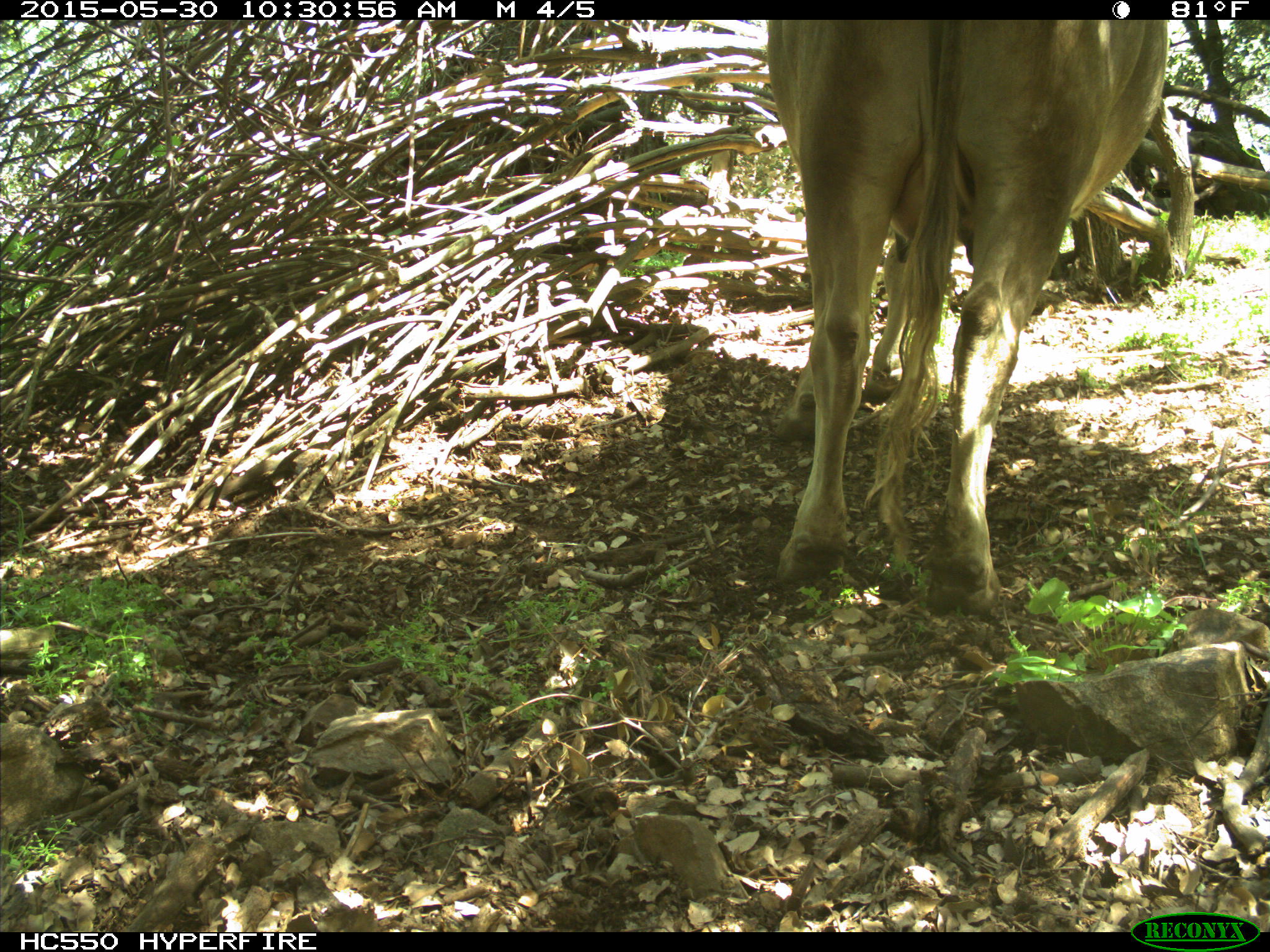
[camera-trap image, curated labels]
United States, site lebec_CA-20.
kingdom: Animalia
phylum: Chordata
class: Mammalia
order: Artiodactyla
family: Bovidae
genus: Bos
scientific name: Bos taurus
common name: domestic cow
Bos taurus (domestic cow).